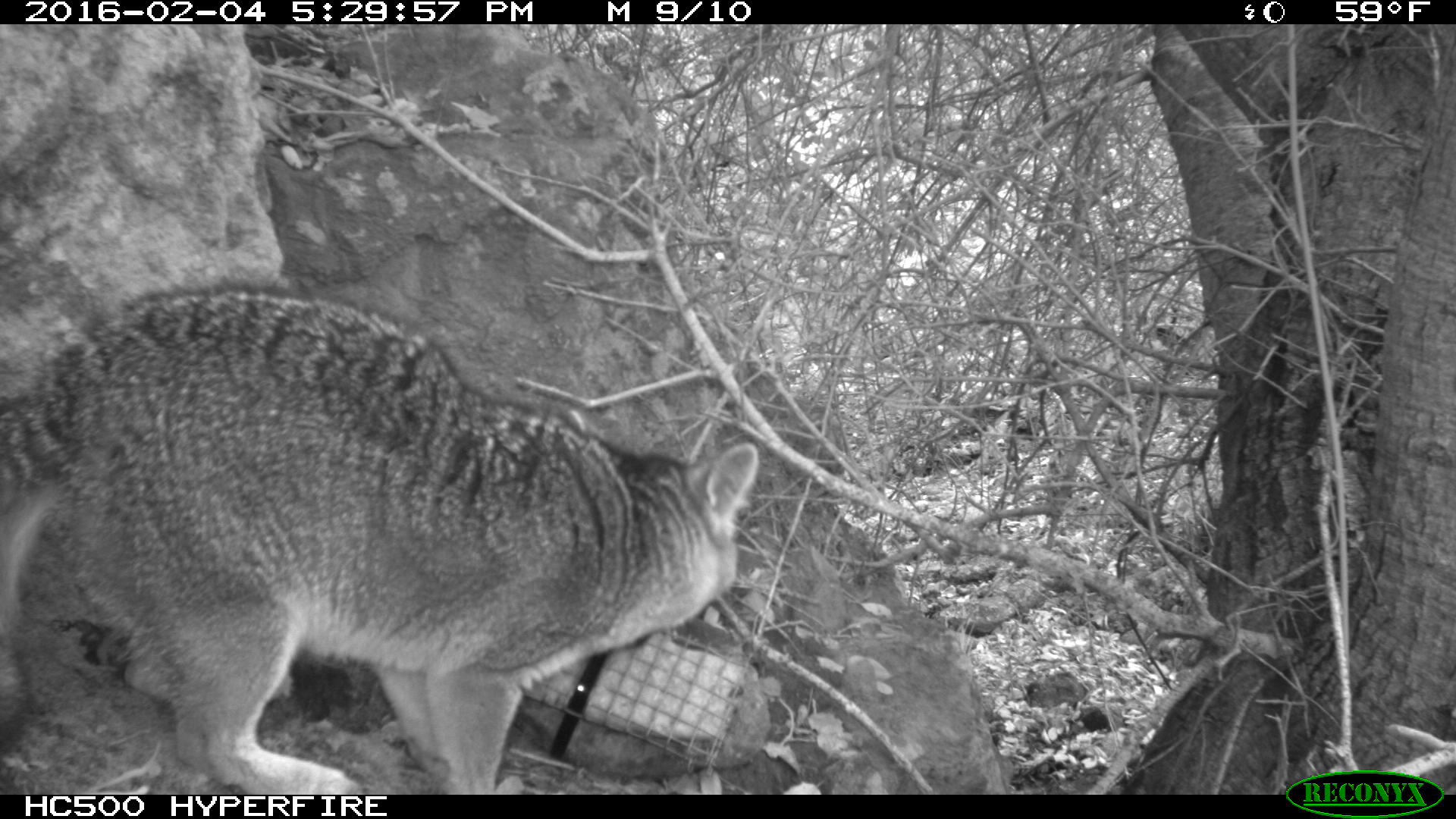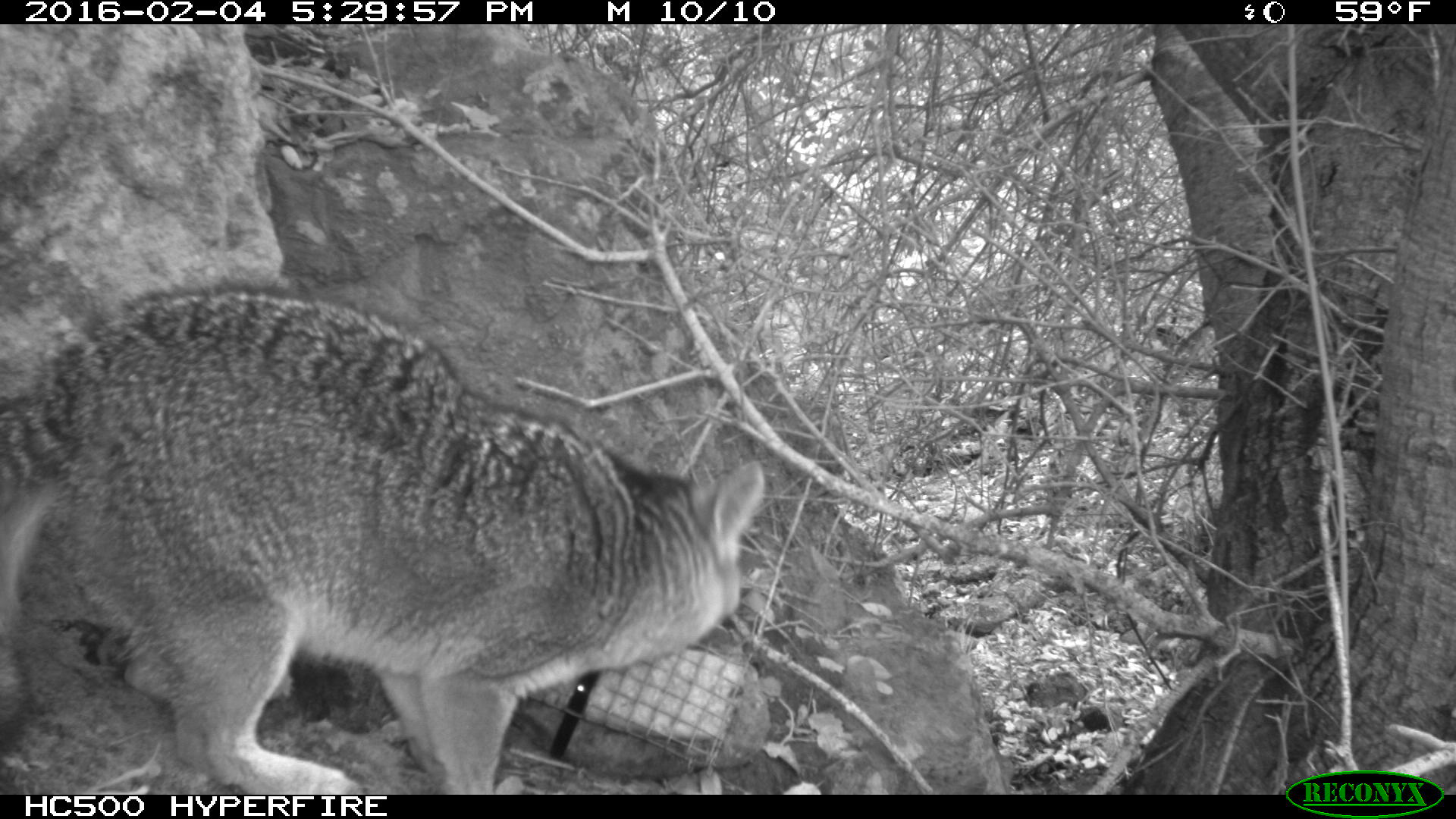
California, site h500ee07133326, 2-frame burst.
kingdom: Animalia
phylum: Chordata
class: Mammalia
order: Carnivora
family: Canidae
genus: Urocyon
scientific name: Urocyon littoralis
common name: island fox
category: fox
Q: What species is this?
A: Fox (island fox) (Urocyon littoralis).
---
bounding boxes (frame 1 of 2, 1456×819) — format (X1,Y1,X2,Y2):
fox: (0,283,761,795)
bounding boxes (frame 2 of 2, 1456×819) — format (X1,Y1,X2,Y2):
fox: (0,286,764,793)